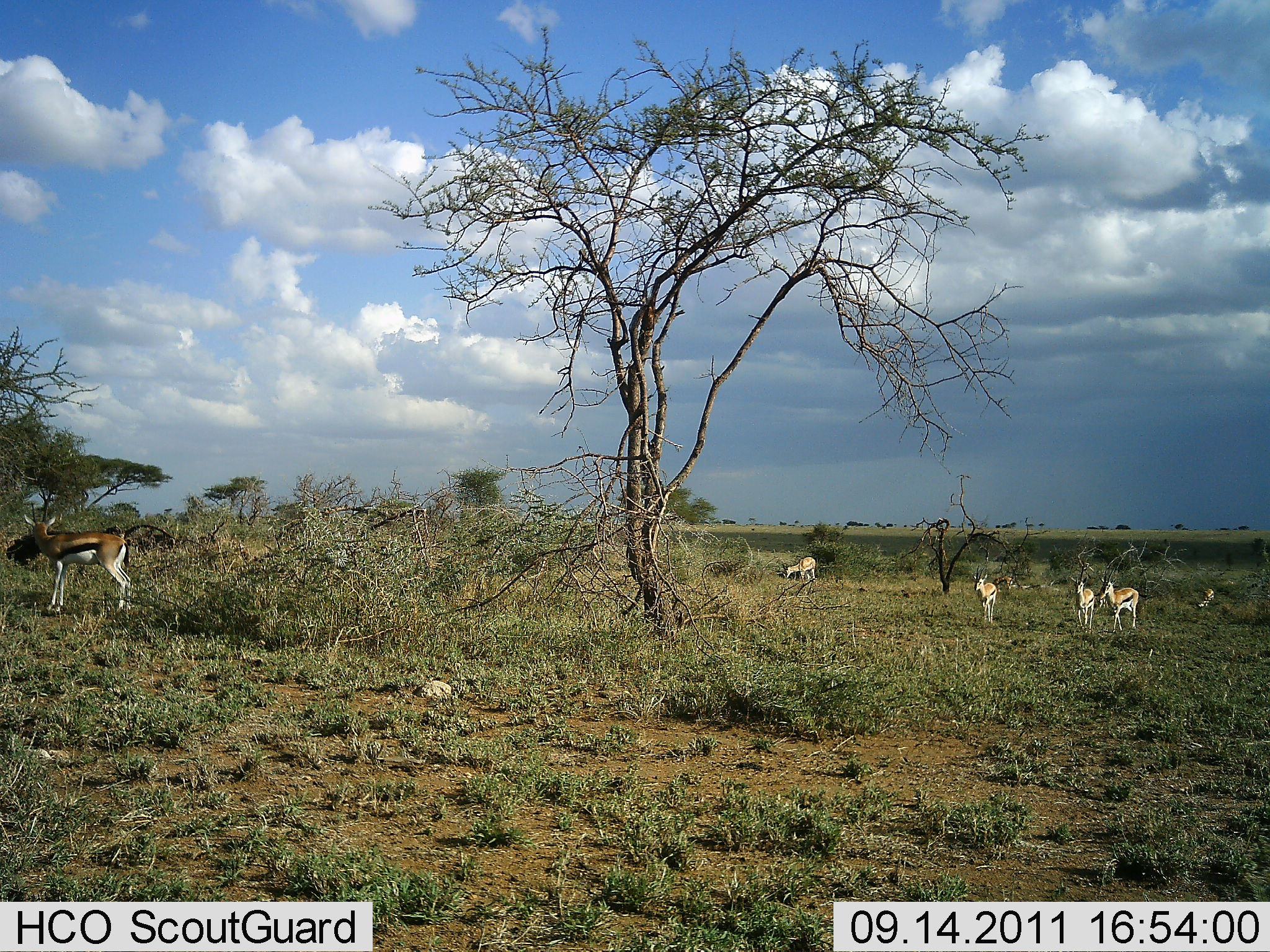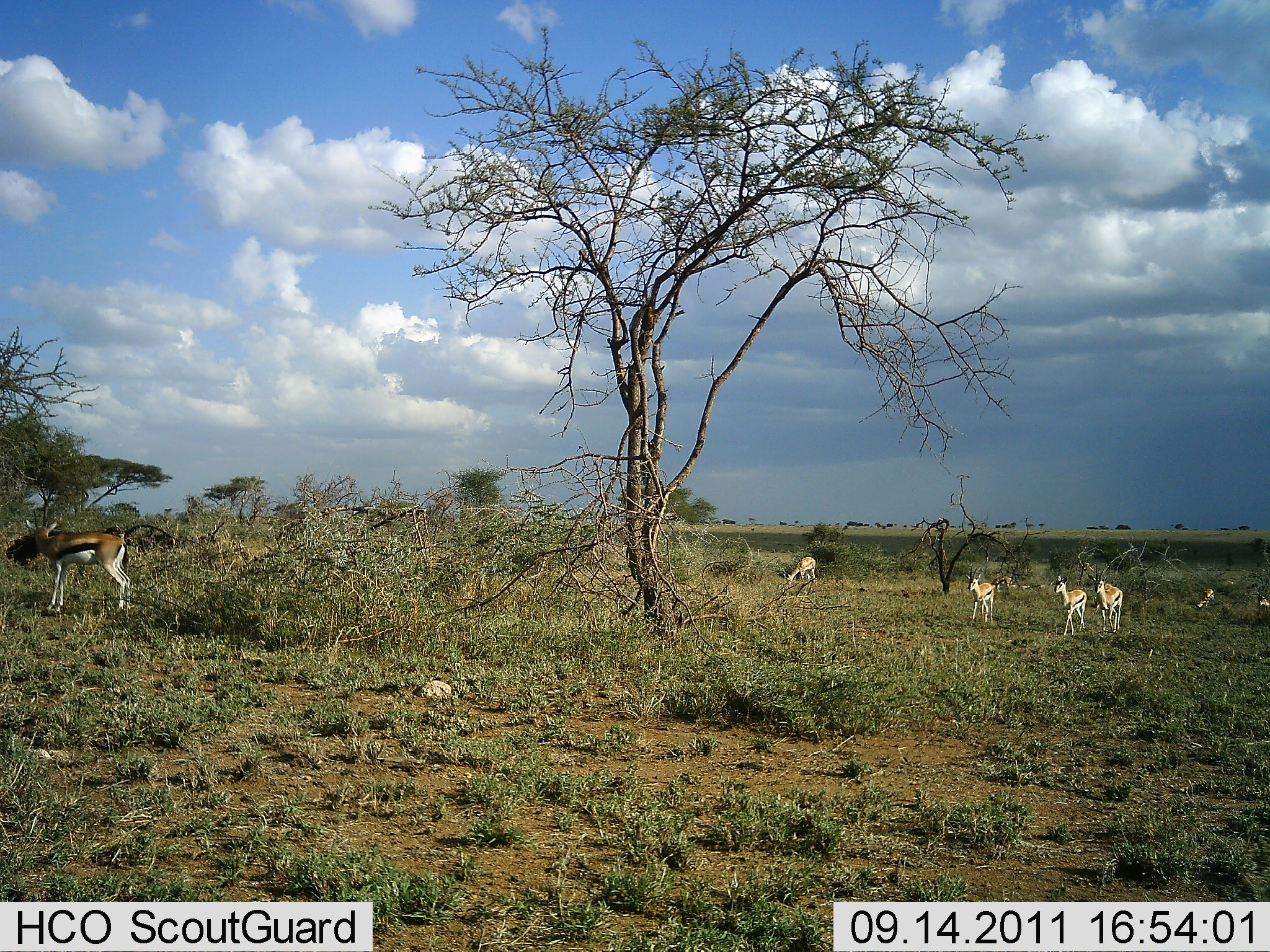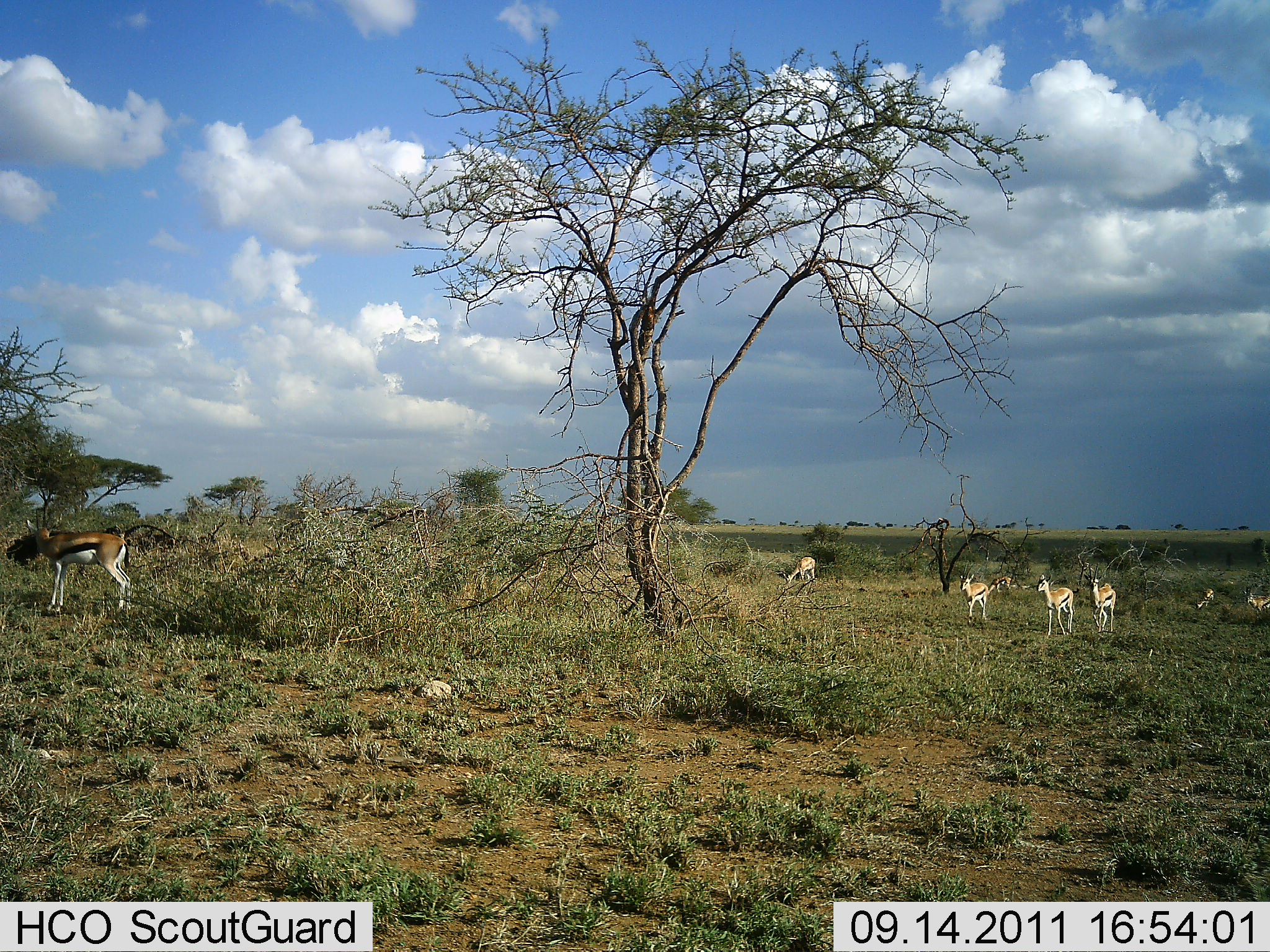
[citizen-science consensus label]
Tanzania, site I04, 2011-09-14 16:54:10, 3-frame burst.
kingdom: Animalia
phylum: Chordata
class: Mammalia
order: Artiodactyla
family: Bovidae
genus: Eudorcas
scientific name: Eudorcas thomsonii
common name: thomson's gazelle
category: gazellethomsons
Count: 7.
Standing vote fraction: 73%.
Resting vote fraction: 0%.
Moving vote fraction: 73%.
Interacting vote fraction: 0%.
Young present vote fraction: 0%.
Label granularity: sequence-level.